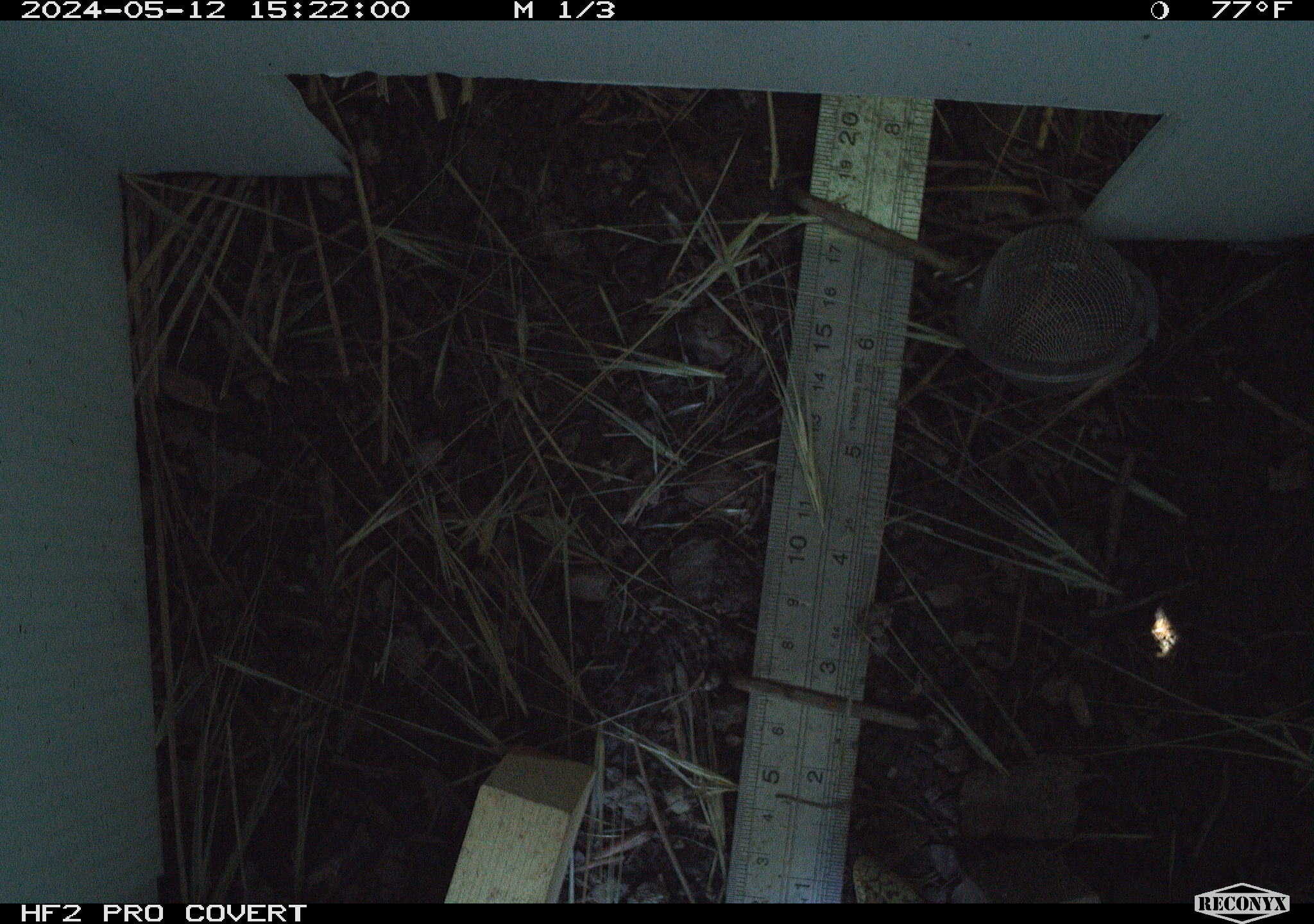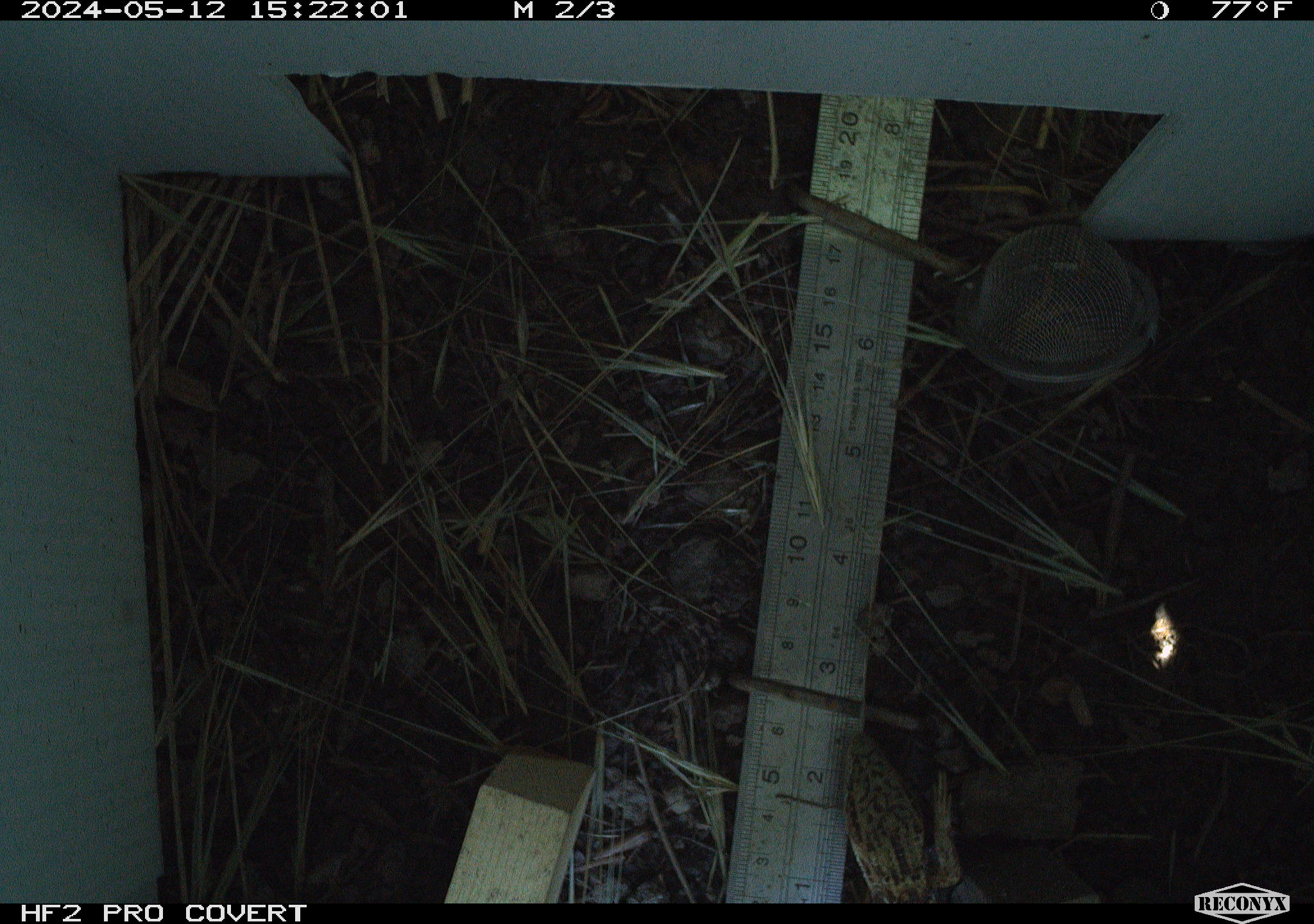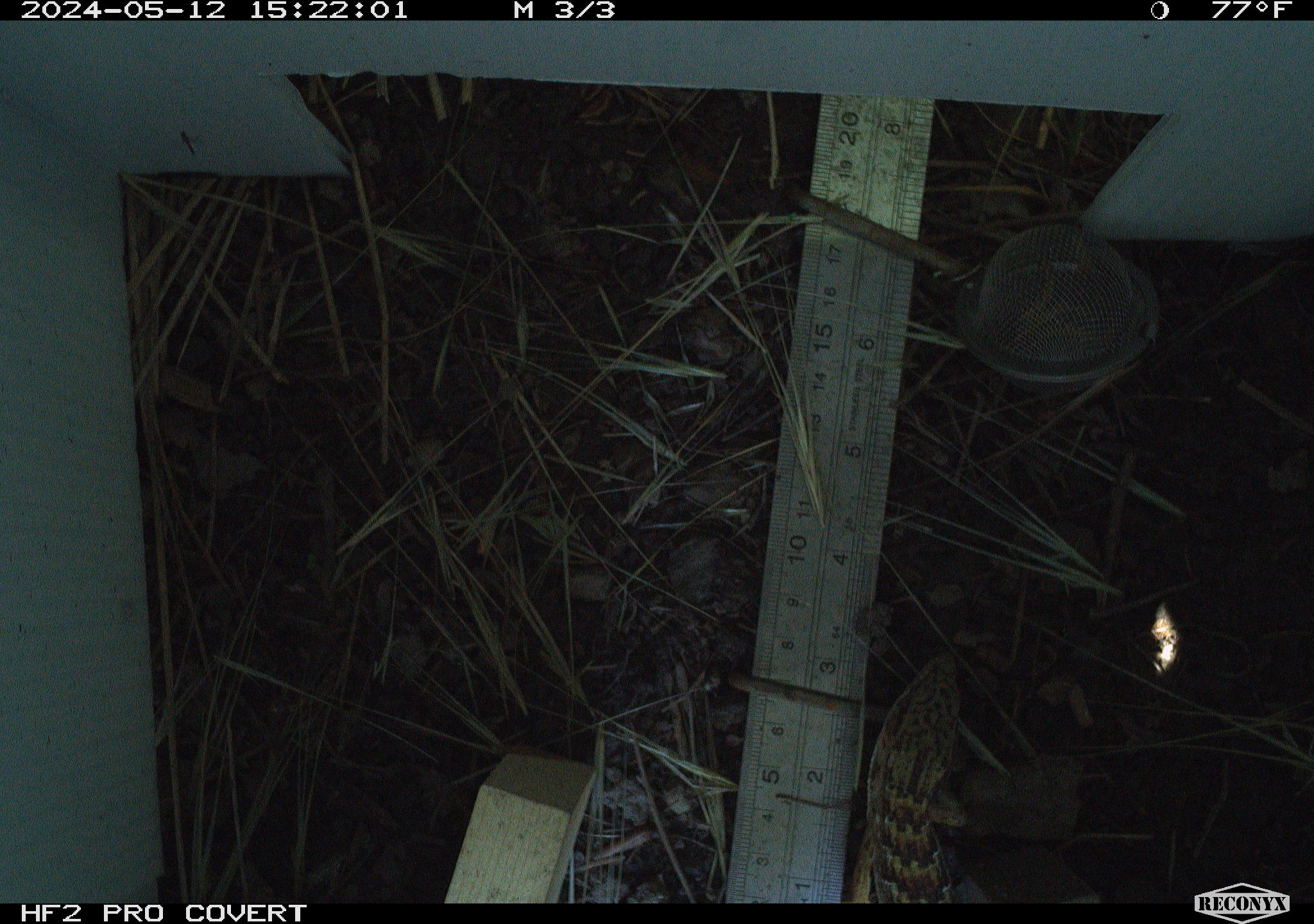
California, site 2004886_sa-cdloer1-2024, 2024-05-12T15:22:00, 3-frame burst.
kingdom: Animalia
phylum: Chordata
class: Reptilia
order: Squamata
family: Anguidae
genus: Elgaria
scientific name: Elgaria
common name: alligator lizards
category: elgaria species